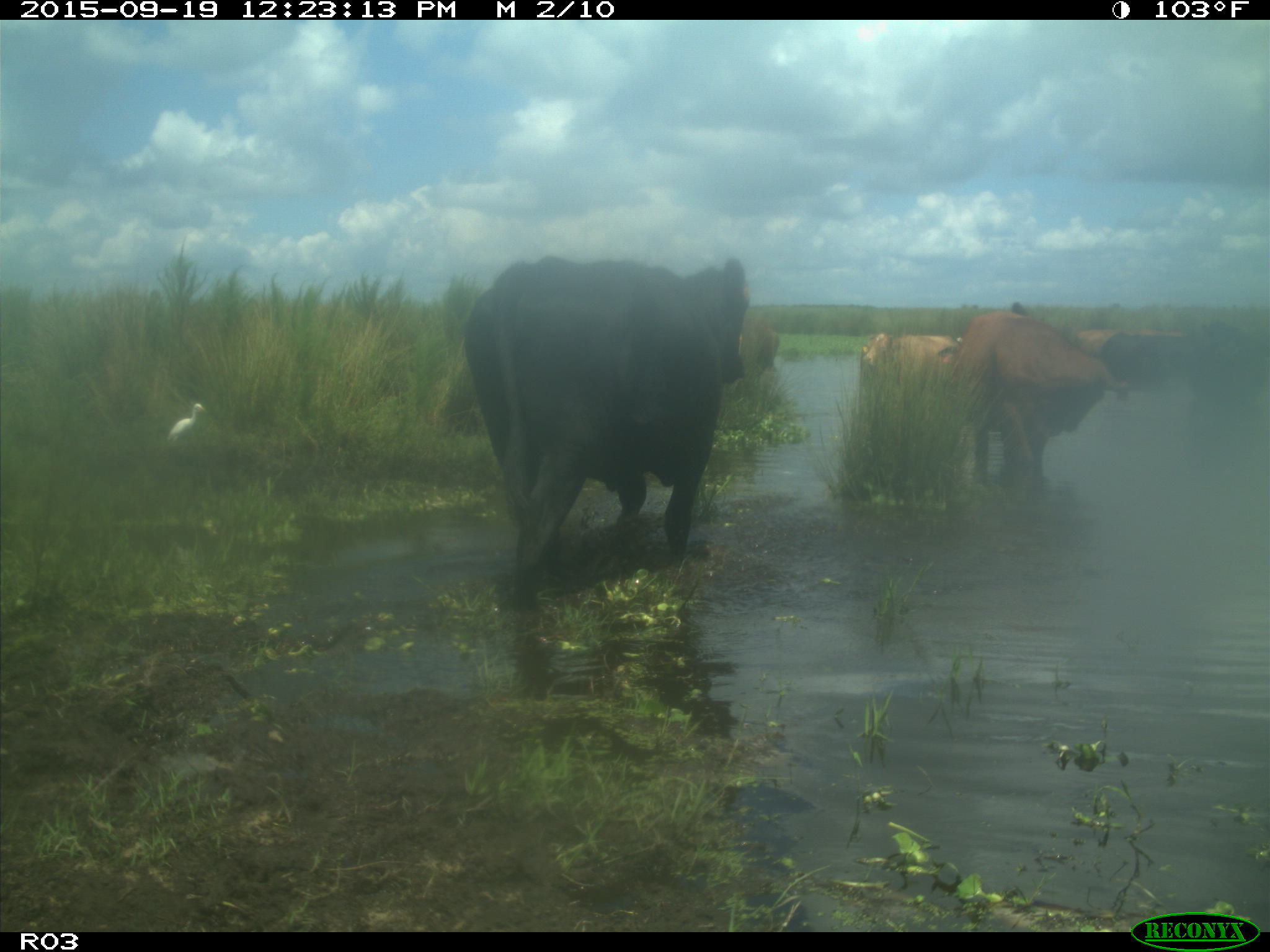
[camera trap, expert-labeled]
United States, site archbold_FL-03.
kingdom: Animalia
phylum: Chordata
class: Mammalia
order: Artiodactyla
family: Bovidae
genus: Bos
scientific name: Bos taurus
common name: domestic cow